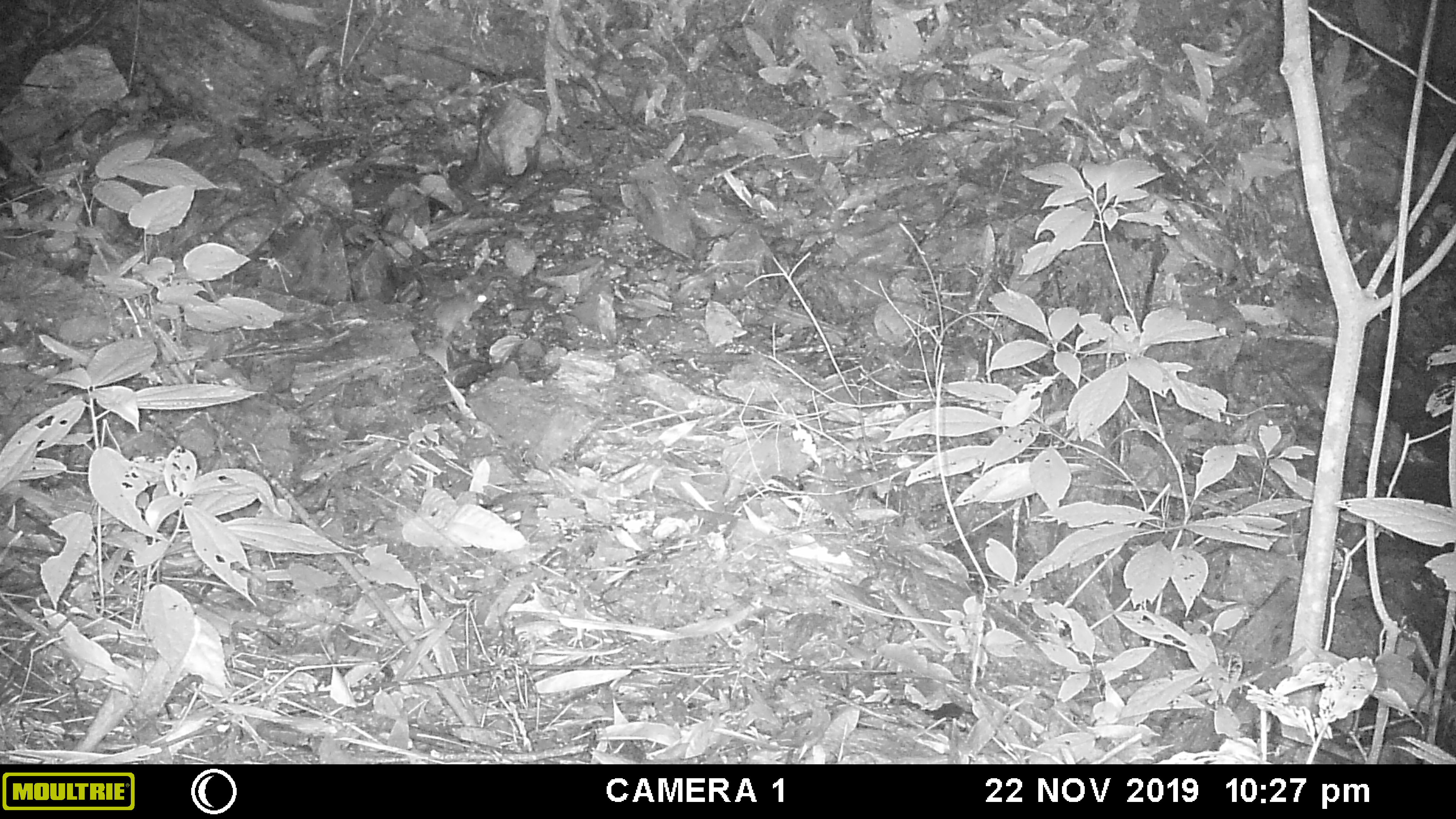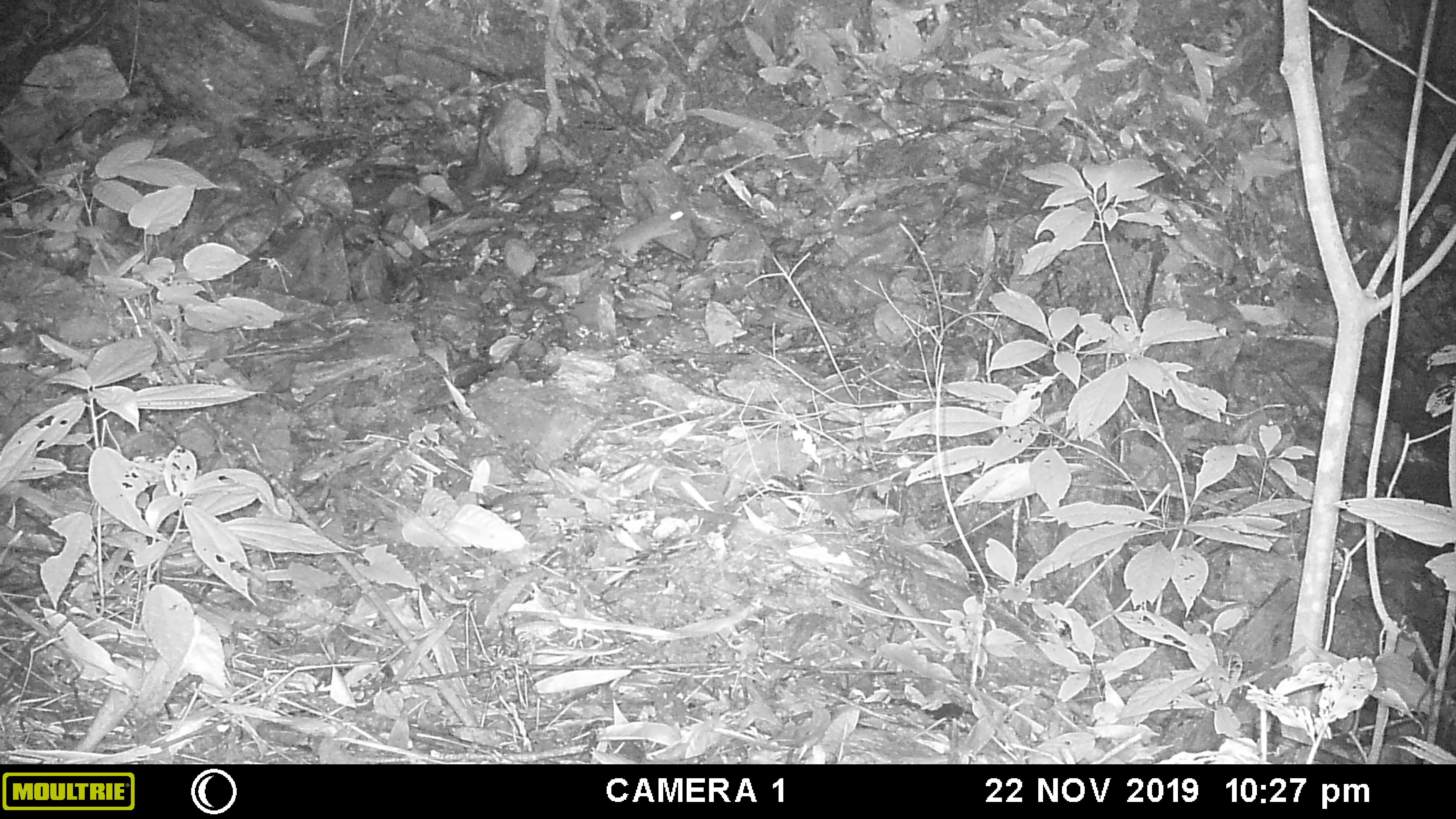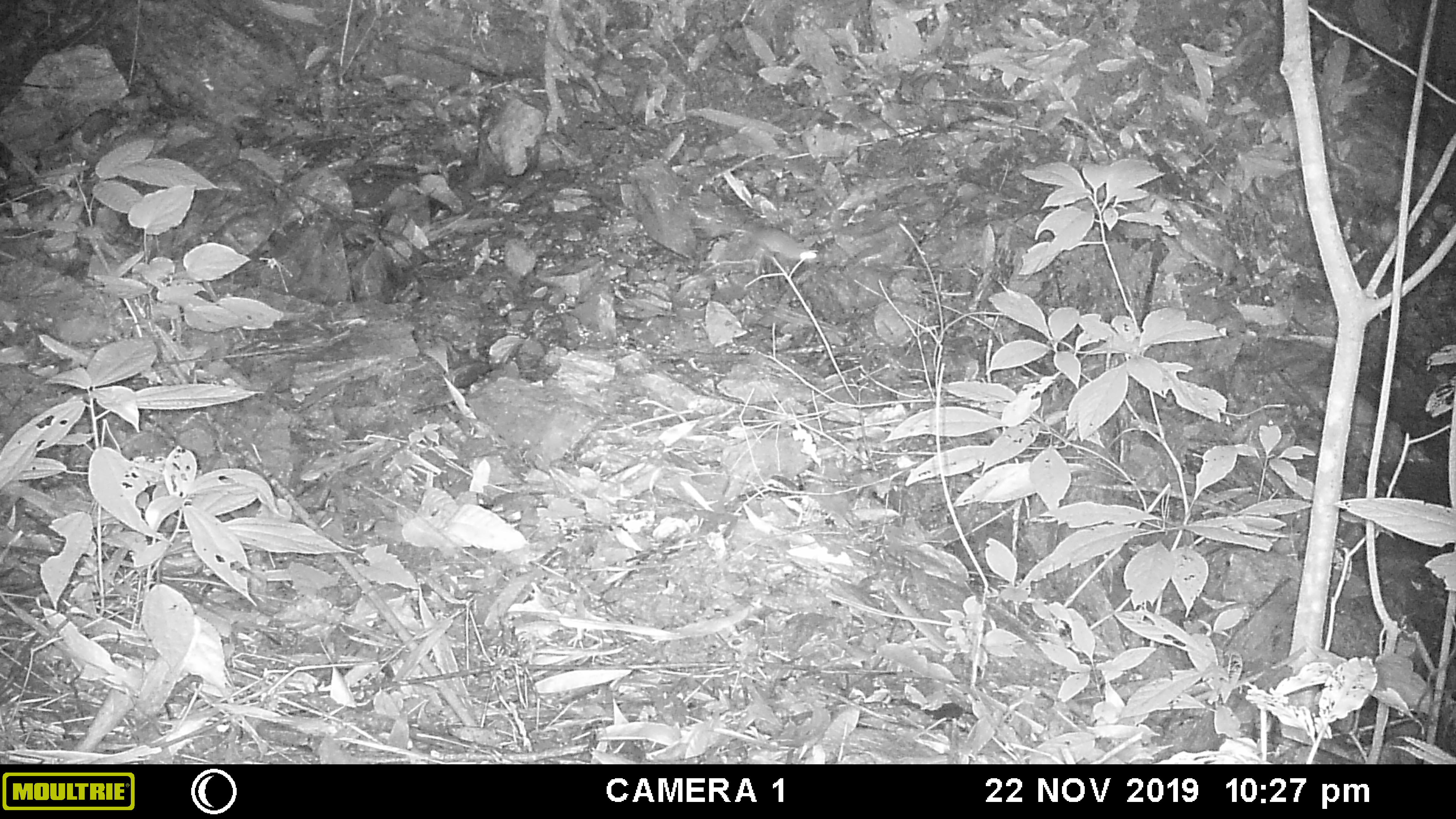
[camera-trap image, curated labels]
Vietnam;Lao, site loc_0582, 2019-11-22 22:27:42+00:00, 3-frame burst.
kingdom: Animalia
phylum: Chordata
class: Mammalia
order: Rodentia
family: Muridae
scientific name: Muridae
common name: old-world mice and rats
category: unidentified murid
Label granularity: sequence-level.